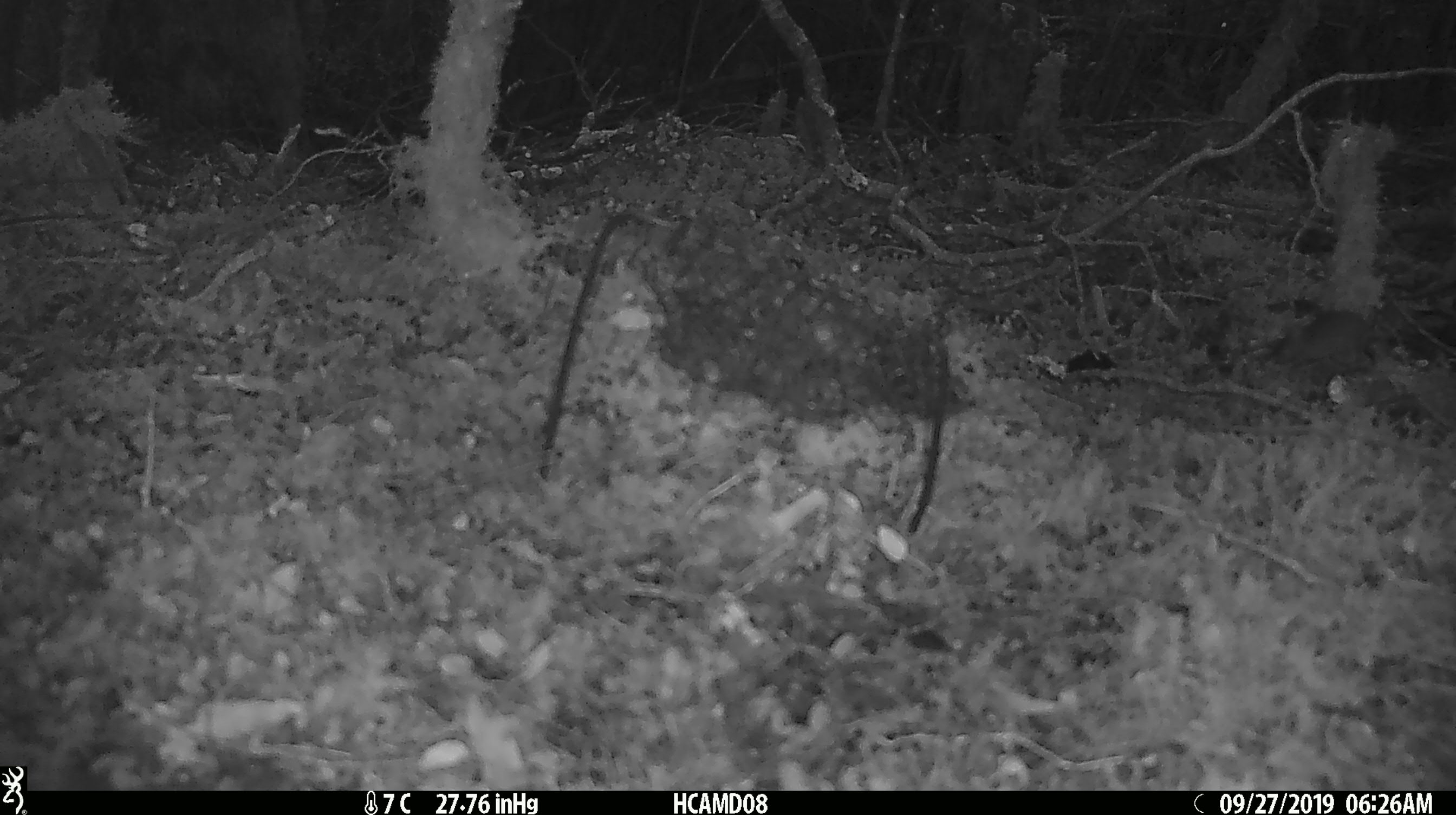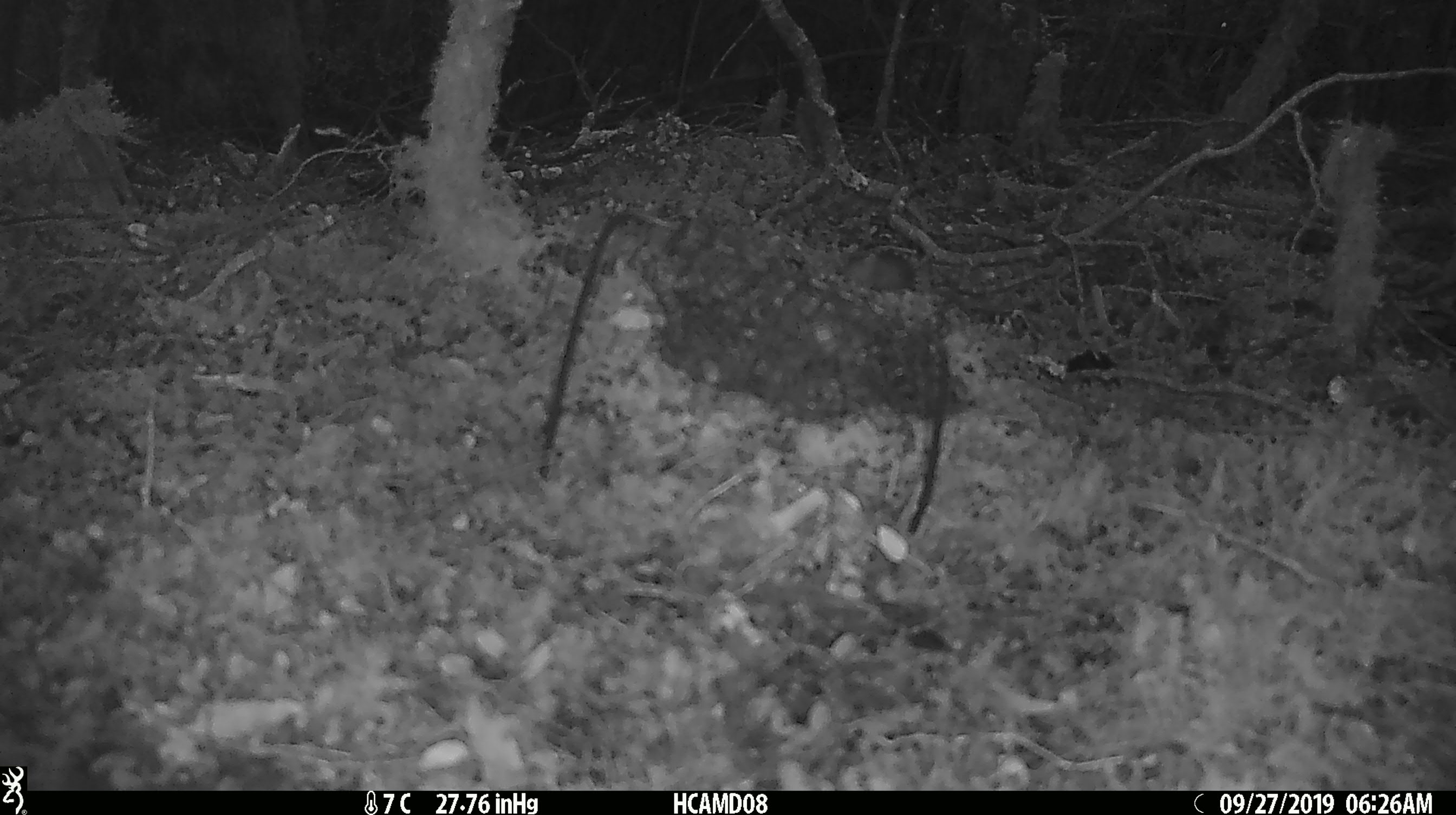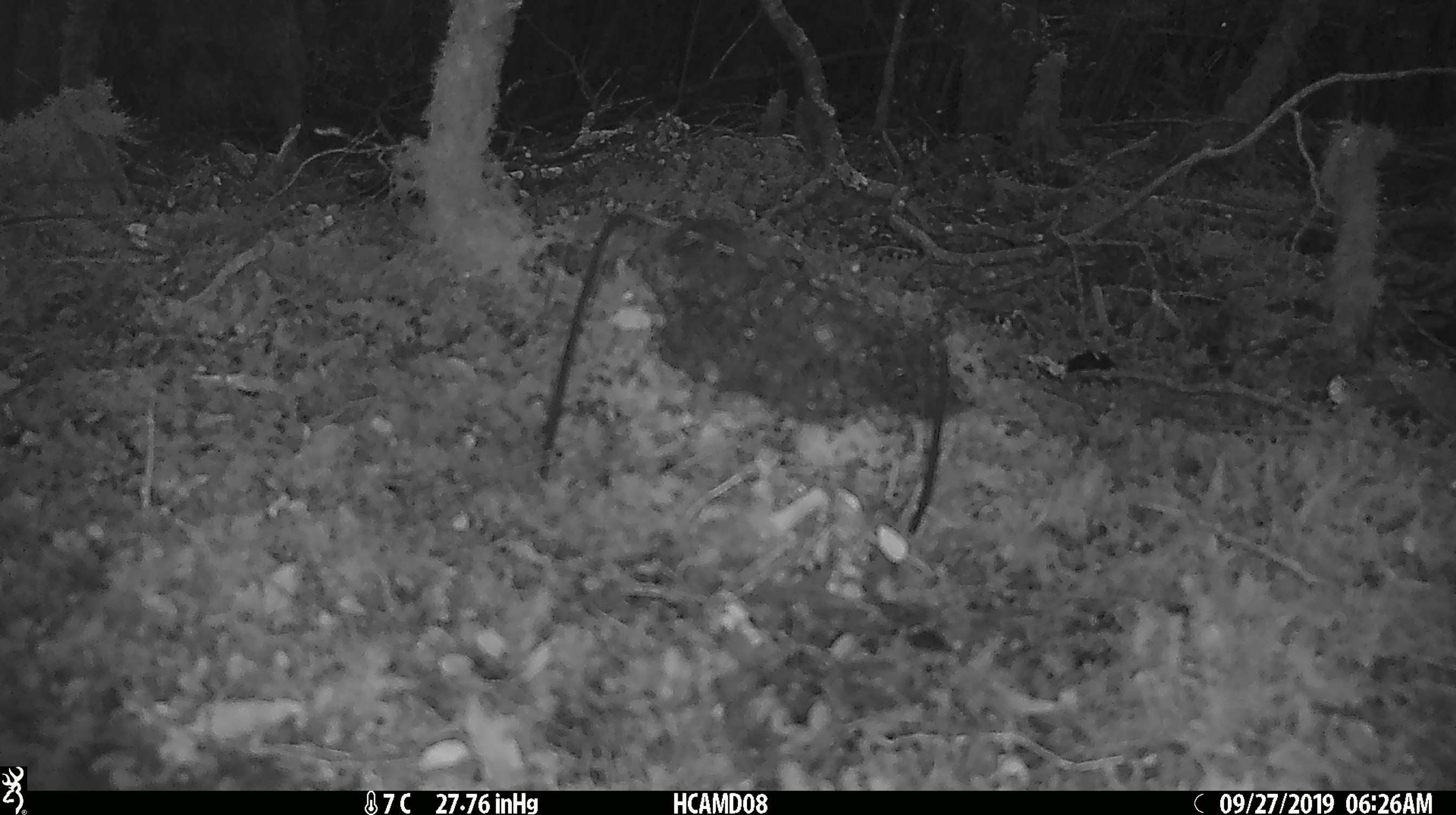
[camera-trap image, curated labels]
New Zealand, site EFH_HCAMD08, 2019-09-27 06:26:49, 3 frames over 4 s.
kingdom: Animalia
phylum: Chordata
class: Mammalia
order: Rodentia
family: Muridae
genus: Mus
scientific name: Mus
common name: mouse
Mouse (Mus).